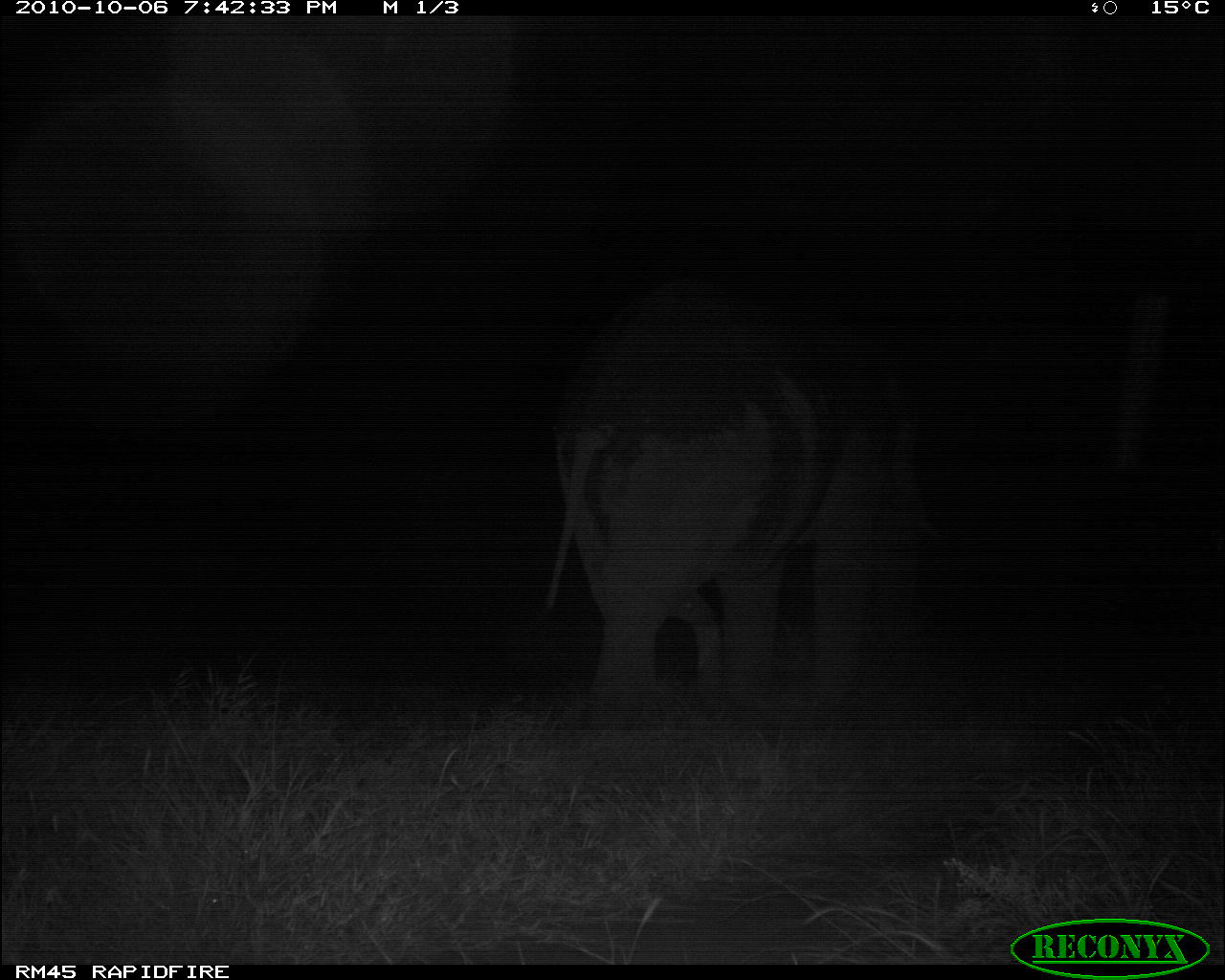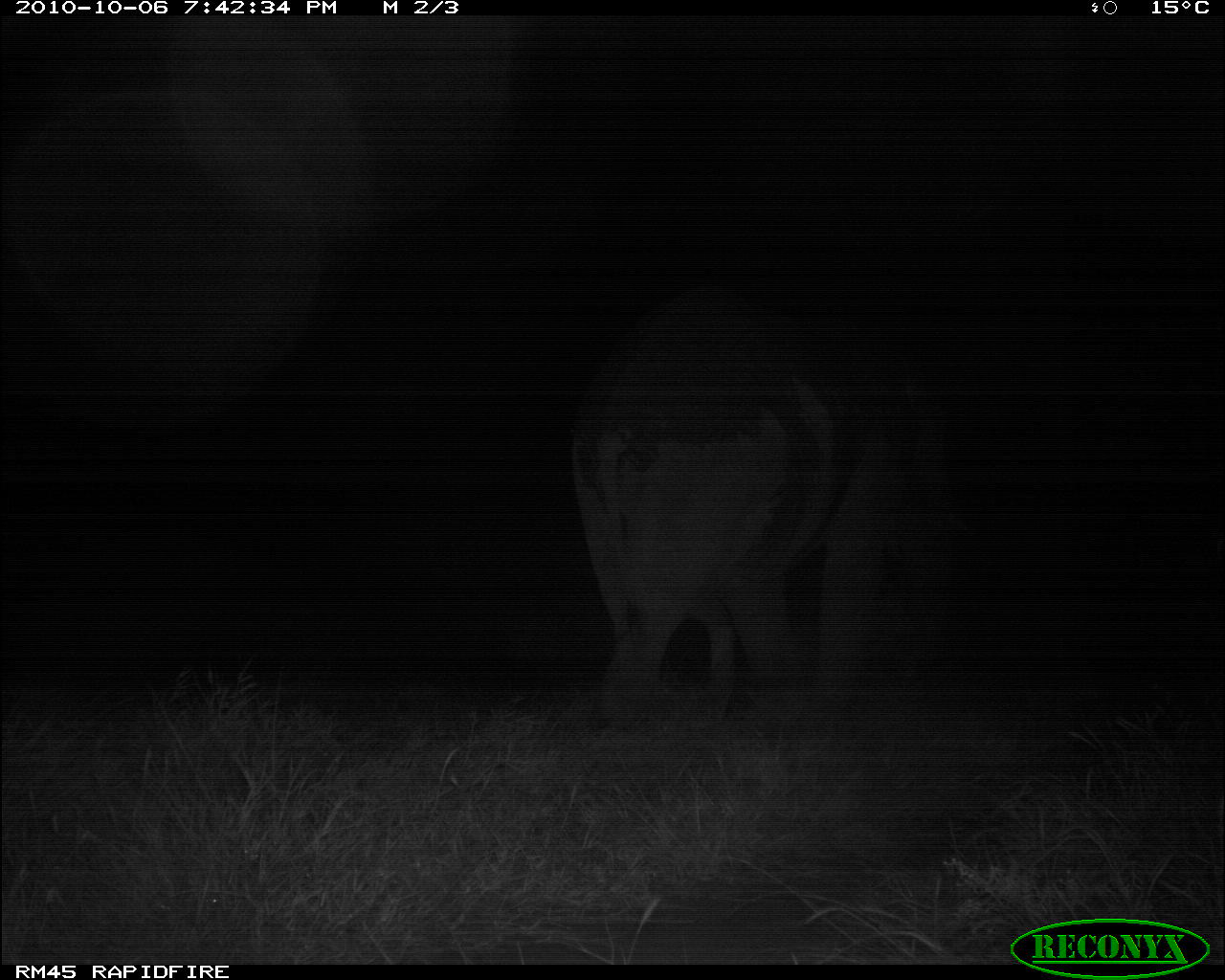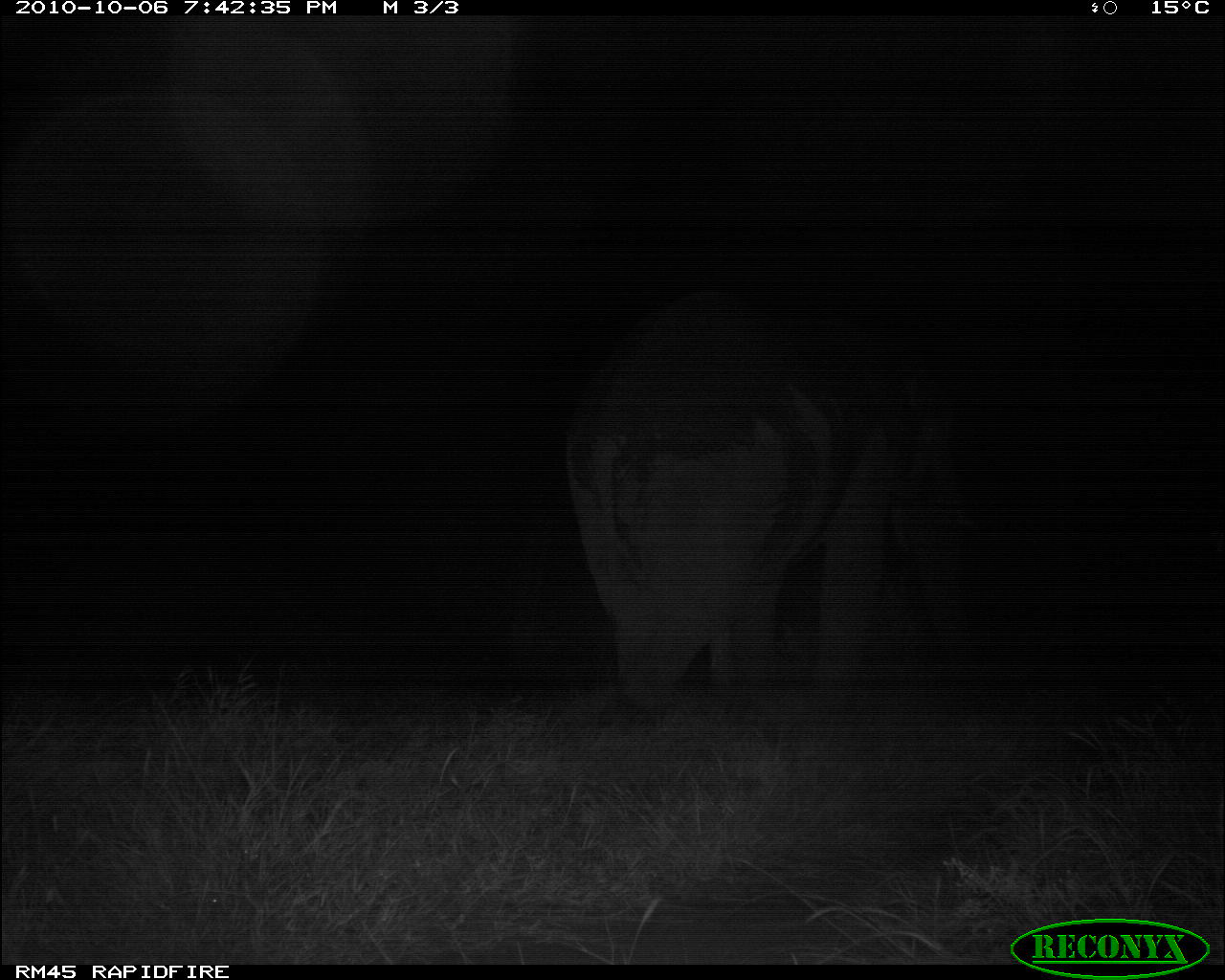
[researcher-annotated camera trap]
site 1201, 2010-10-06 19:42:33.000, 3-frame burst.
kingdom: Animalia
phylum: Chordata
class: Mammalia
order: Proboscidea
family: Elephantidae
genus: Loxodonta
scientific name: Loxodonta africana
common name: african bush elephant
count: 1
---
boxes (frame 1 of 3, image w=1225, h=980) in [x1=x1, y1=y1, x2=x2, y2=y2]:
loxodonta africana: [x1=527, y1=268, x2=953, y2=711]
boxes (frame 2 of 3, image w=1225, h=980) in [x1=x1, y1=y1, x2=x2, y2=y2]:
loxodonta africana: [x1=556, y1=273, x2=967, y2=731]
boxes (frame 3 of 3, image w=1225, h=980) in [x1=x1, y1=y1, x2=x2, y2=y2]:
loxodonta africana: [x1=562, y1=268, x2=987, y2=697]